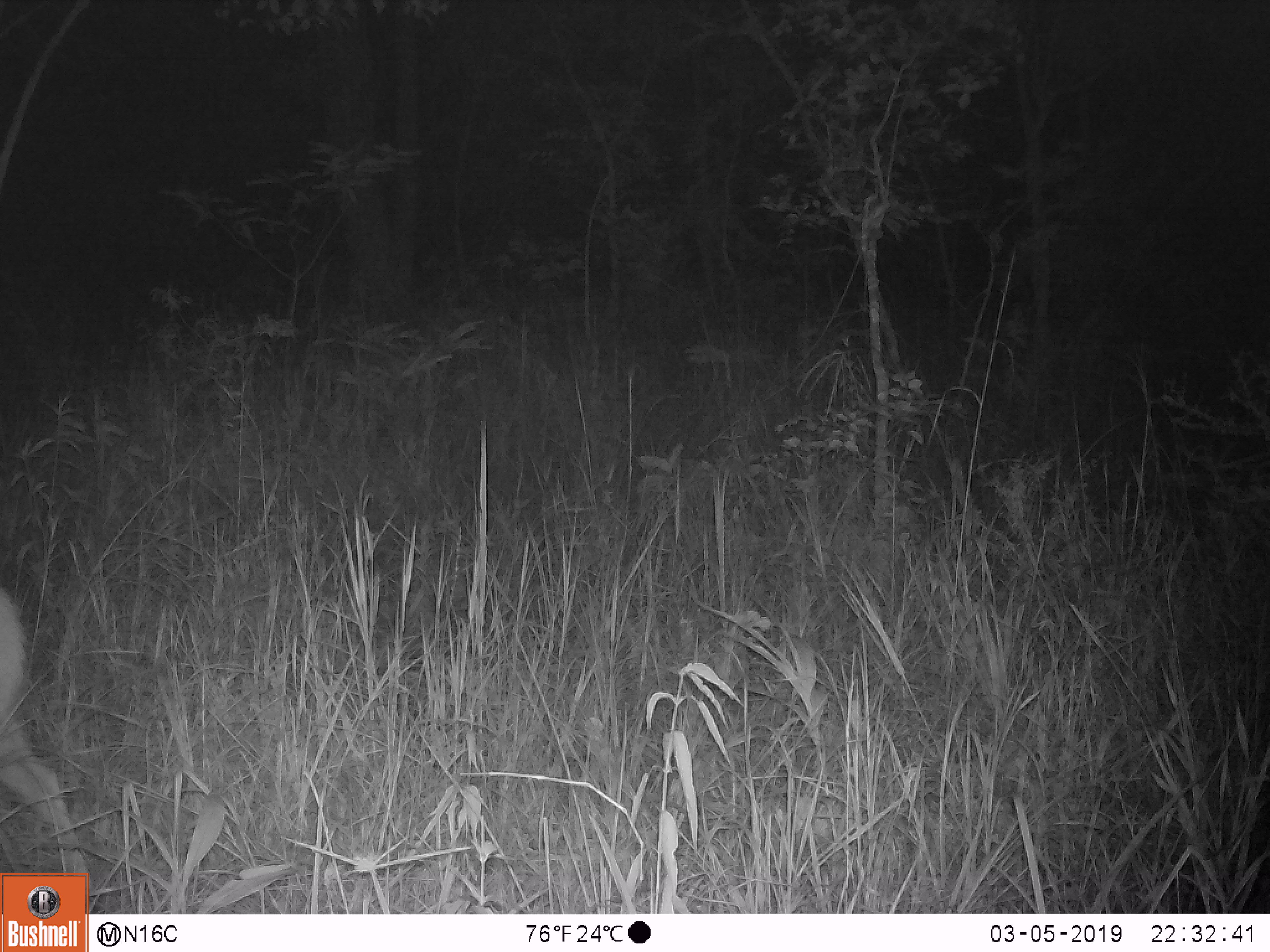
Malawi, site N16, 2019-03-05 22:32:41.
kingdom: Animalia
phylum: Chordata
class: Mammalia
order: Artiodactyla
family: Bovidae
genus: Redunca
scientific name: Redunca arundinum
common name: southern reedbuck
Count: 1.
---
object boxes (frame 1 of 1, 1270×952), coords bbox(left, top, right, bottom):
southern reedbuck: bbox(0, 587, 84, 862)